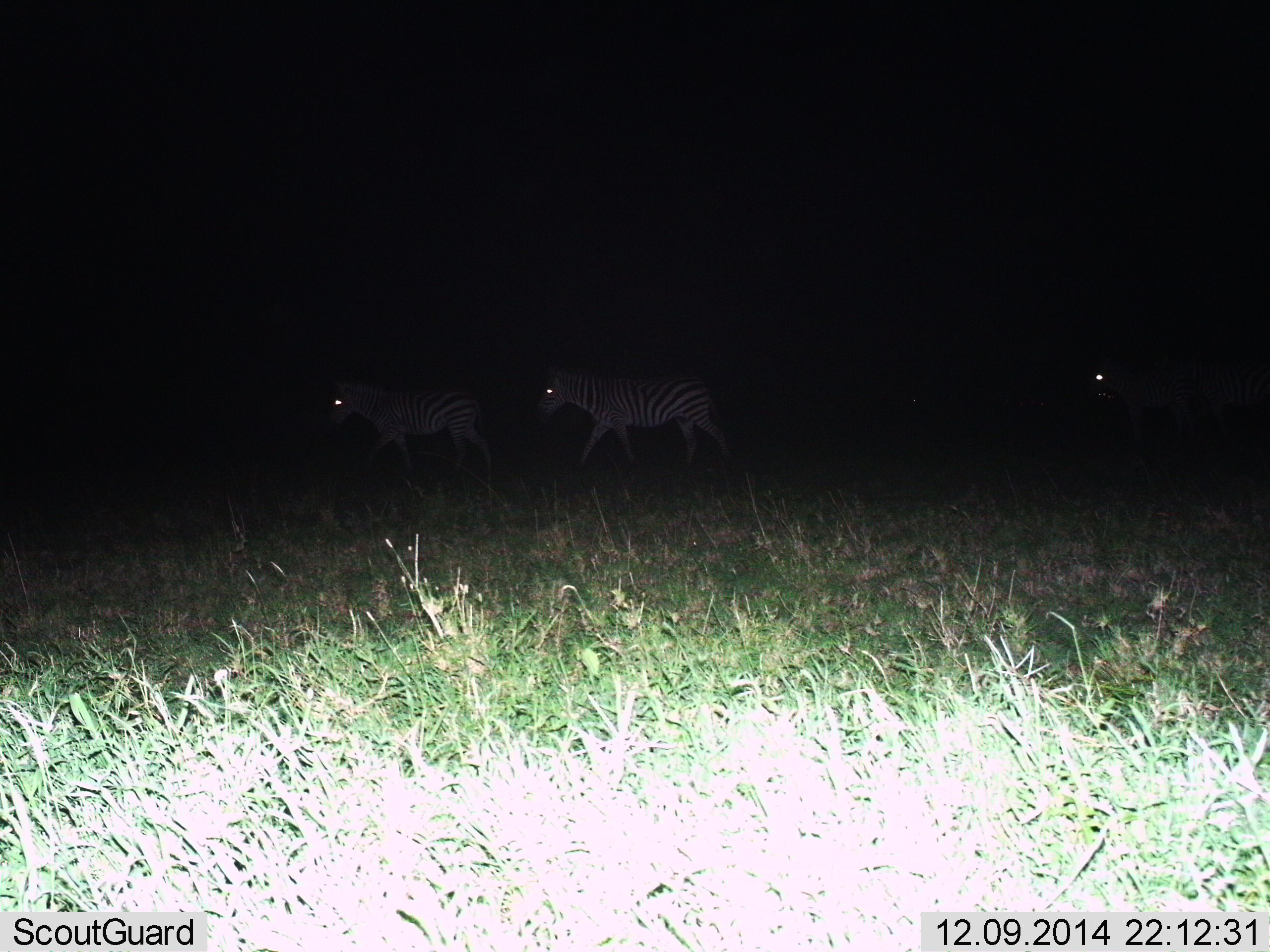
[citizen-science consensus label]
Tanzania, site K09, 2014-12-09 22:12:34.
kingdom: Animalia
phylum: Chordata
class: Mammalia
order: Perissodactyla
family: Equidae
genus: Equus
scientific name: Equus quagga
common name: plains zebra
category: zebra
Zebra (plains zebra) (Equus quagga), count 3. Behavior (volunteer vote fractions): standing 10%, resting 0%, moving 90%, interacting 0%. Young present (vote fraction): 0%. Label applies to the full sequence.